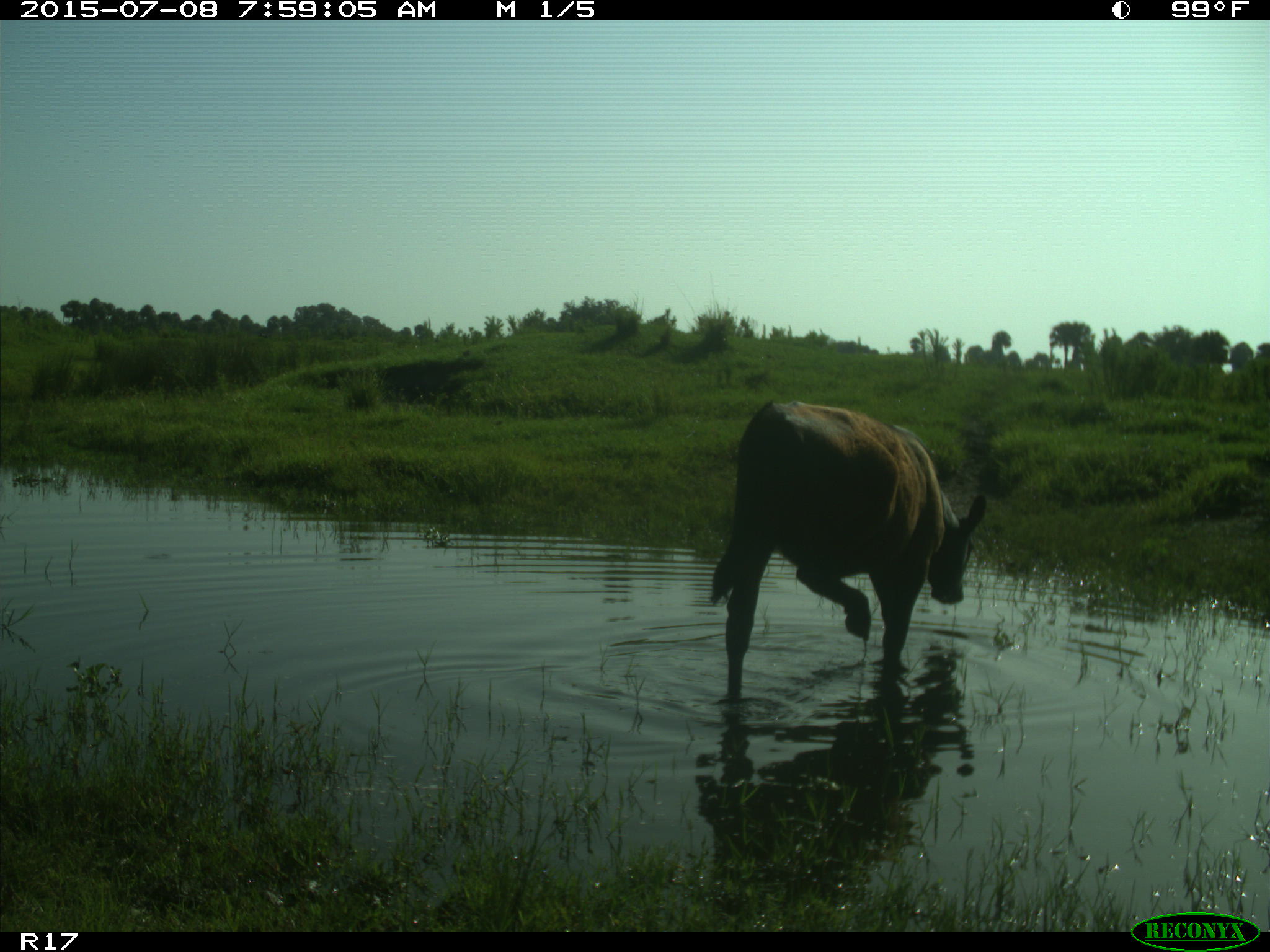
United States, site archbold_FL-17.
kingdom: Animalia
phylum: Chordata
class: Mammalia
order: Artiodactyla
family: Bovidae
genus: Bos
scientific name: Bos taurus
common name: domestic cow